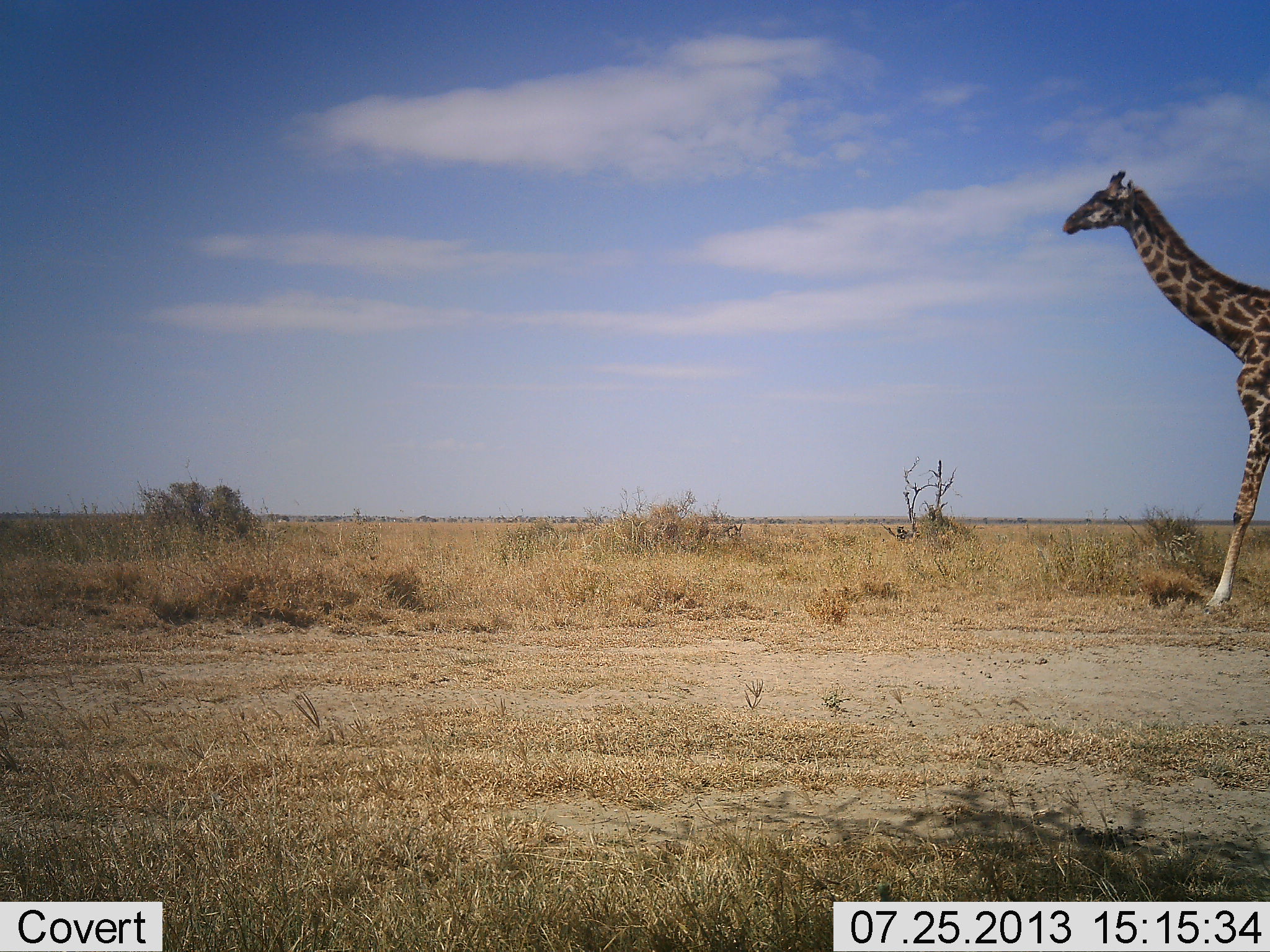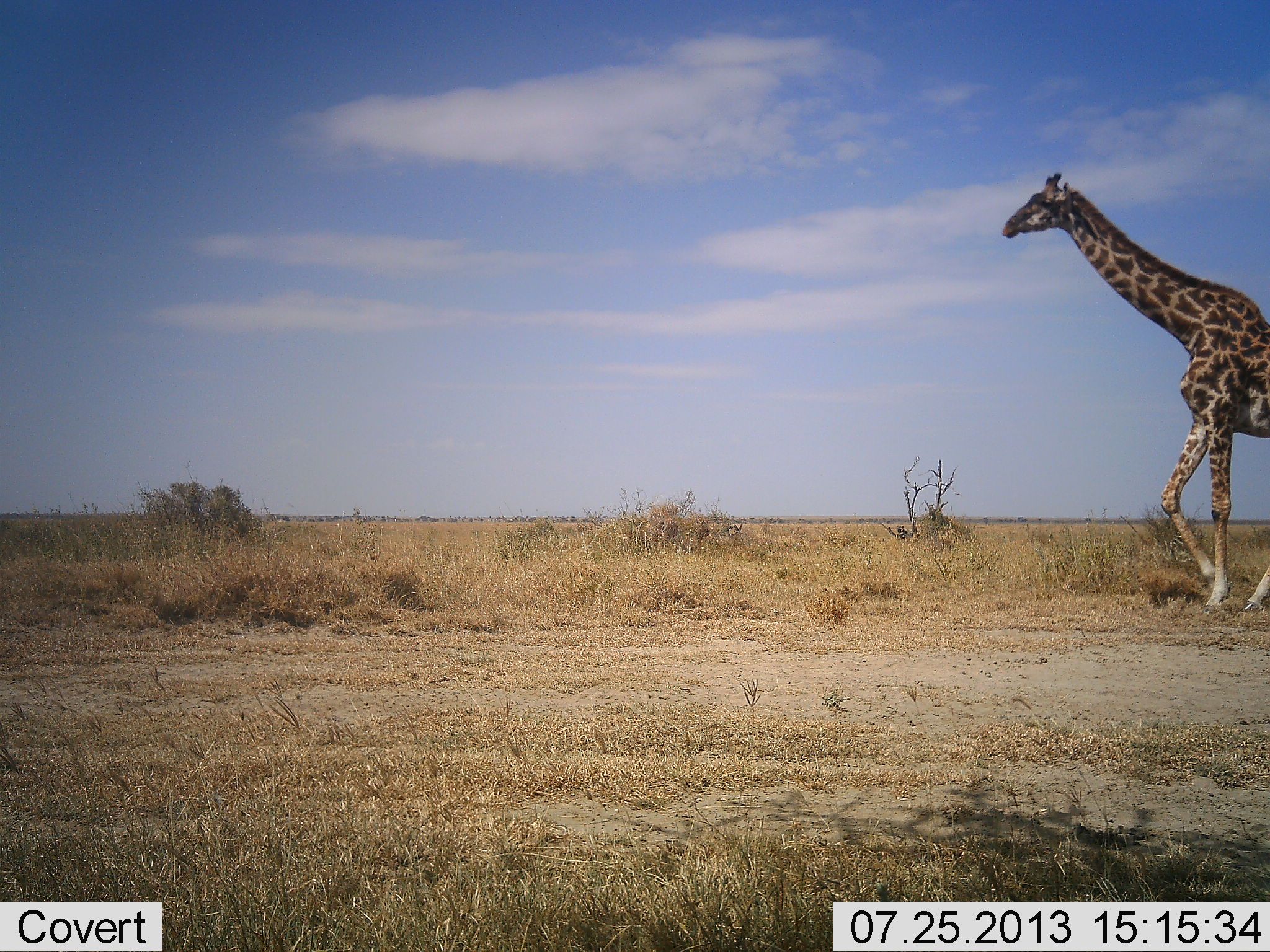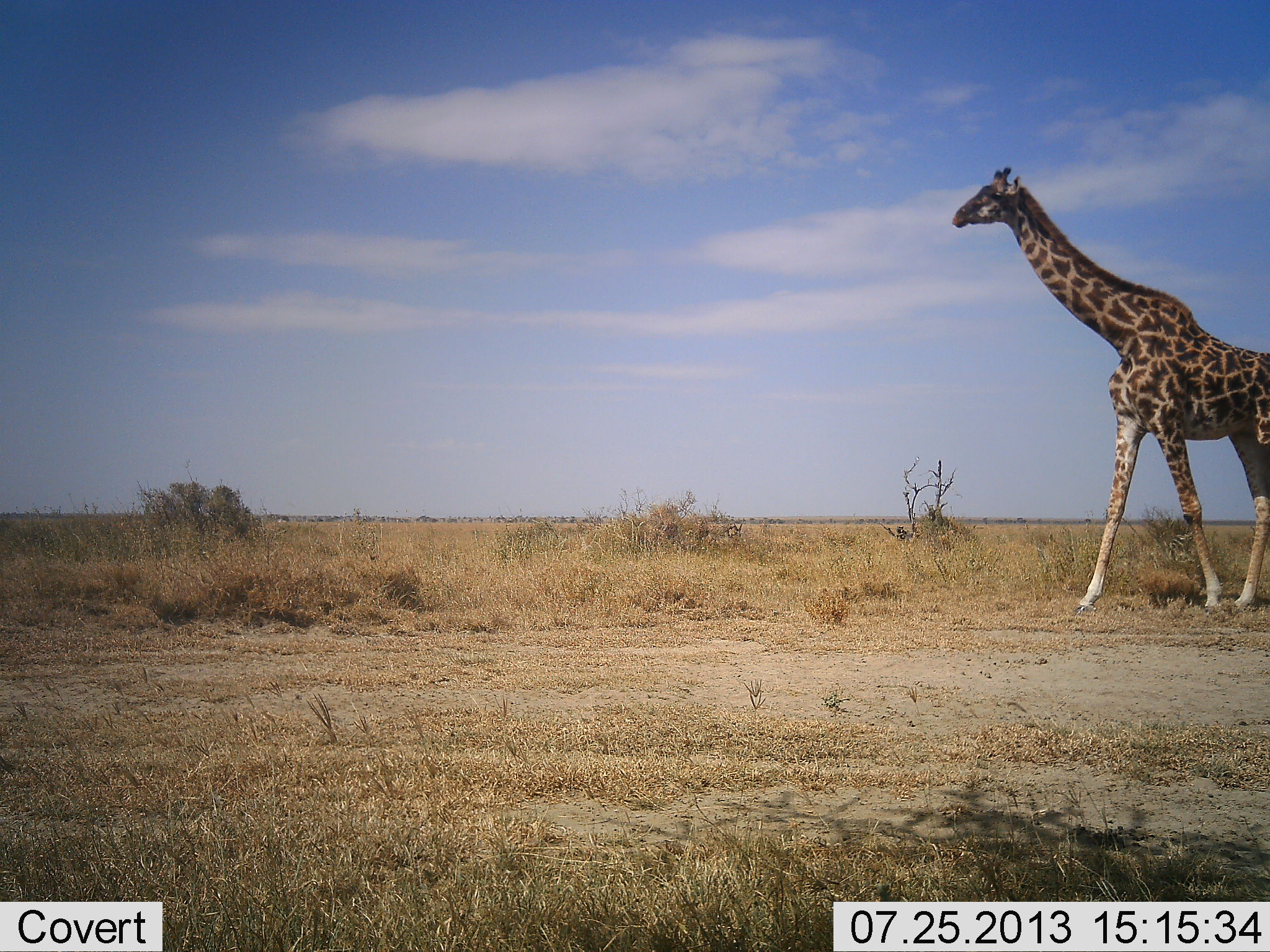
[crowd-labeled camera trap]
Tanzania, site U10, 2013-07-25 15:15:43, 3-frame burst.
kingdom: Animalia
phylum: Chordata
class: Mammalia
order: Artiodactyla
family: Giraffidae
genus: Giraffa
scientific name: Giraffa camelopardalis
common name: giraffe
Giraffe (Giraffa camelopardalis), count 1. Behavior (volunteer vote fractions): standing 0%, resting 0%, moving 100%, interacting 0%. Young present (vote fraction): 0%. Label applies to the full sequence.